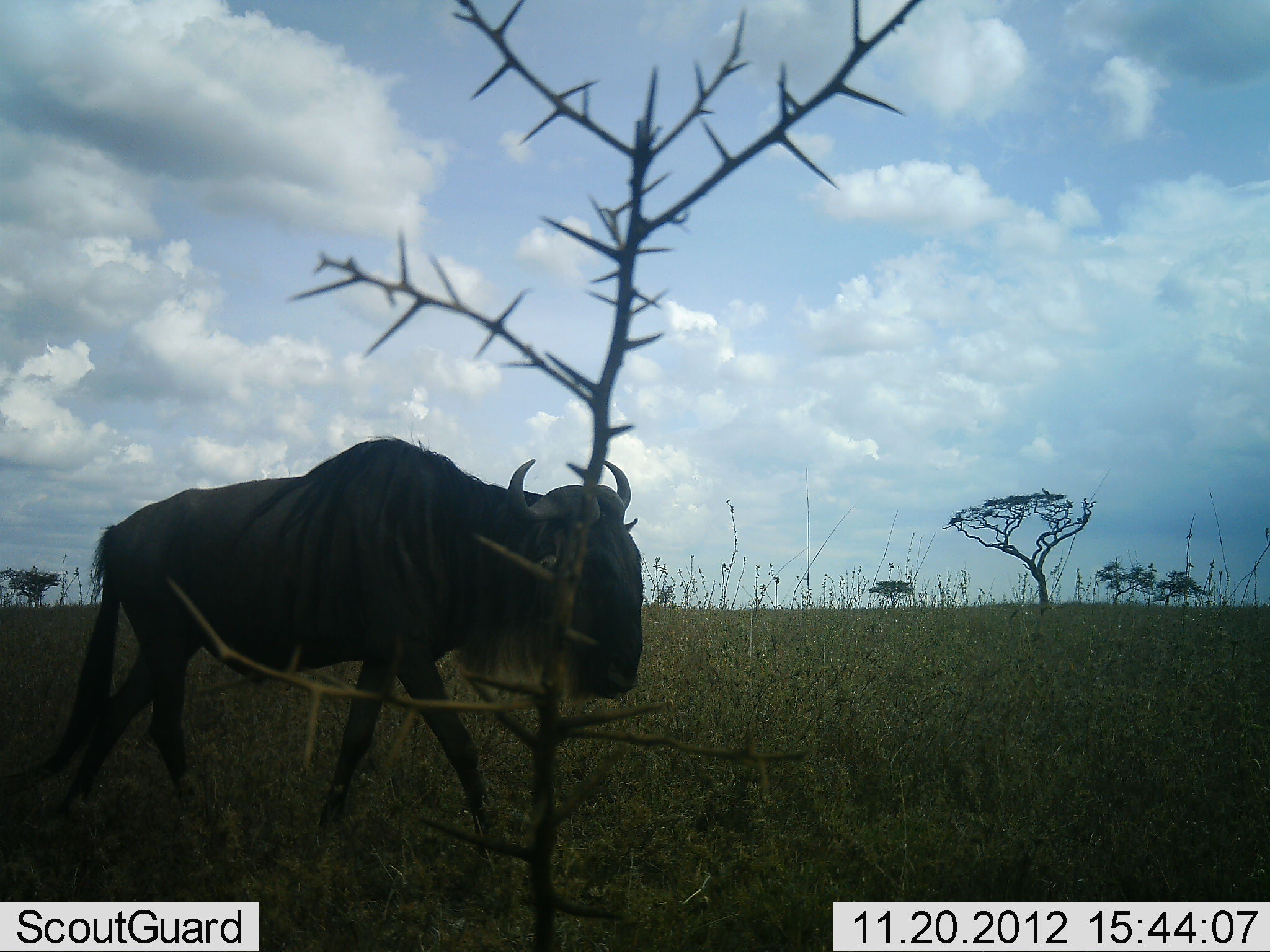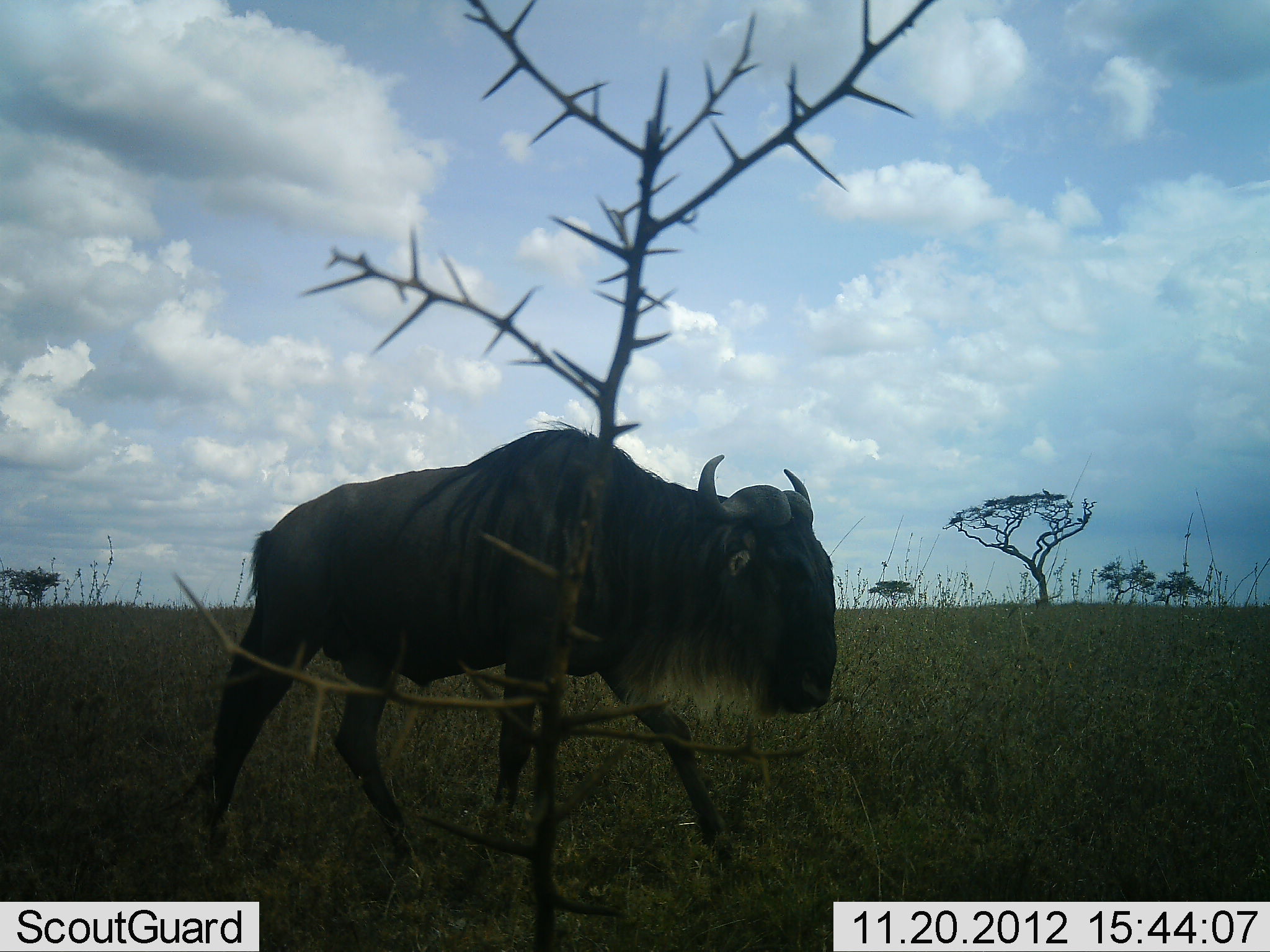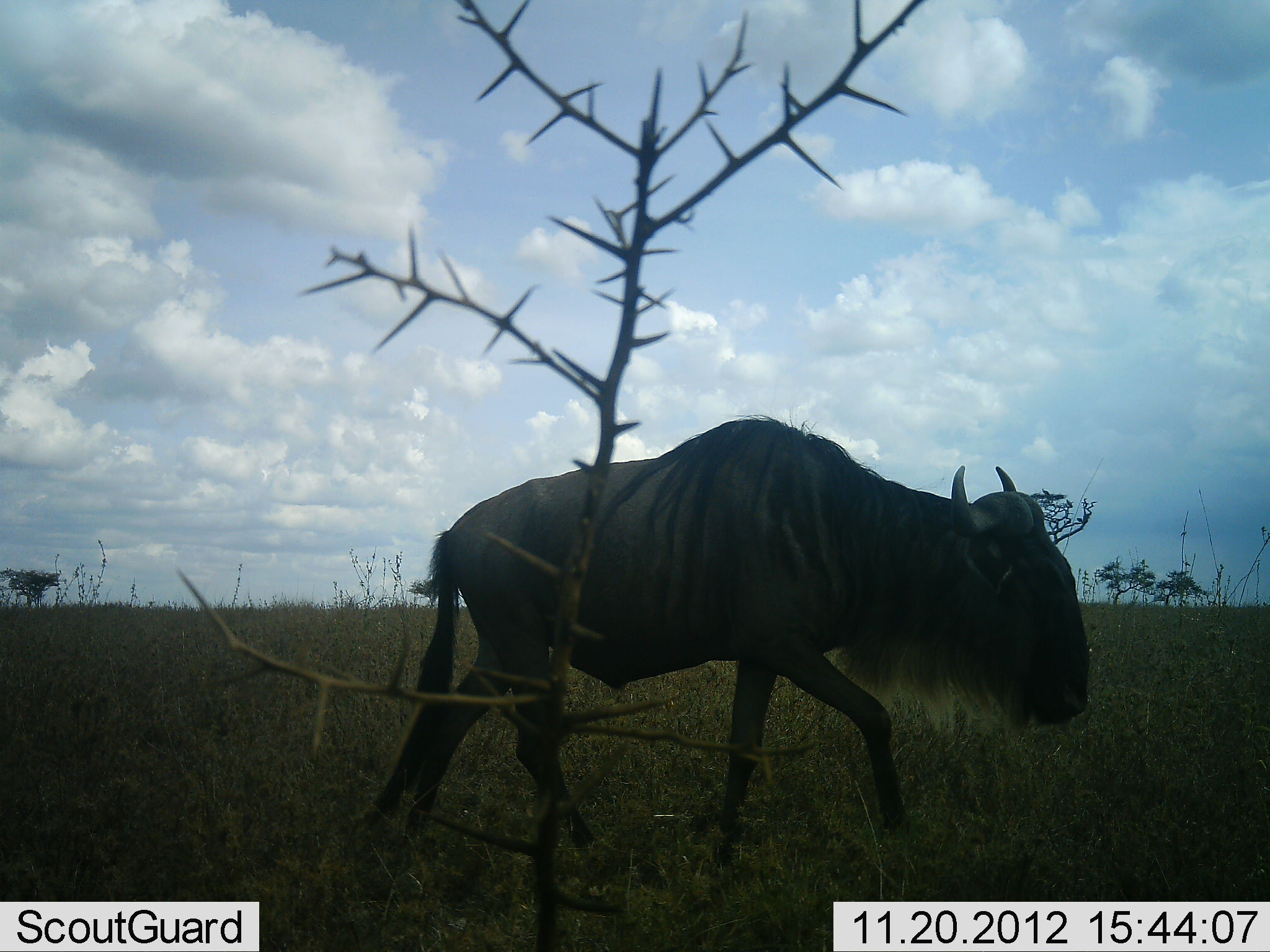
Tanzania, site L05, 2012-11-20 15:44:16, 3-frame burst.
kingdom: Animalia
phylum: Chordata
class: Mammalia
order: Artiodactyla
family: Bovidae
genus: Connochaetes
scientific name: Connochaetes taurinus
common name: blue wildebeest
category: wildebeest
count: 1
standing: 0%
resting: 0%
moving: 100%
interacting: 0%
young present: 0%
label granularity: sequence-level